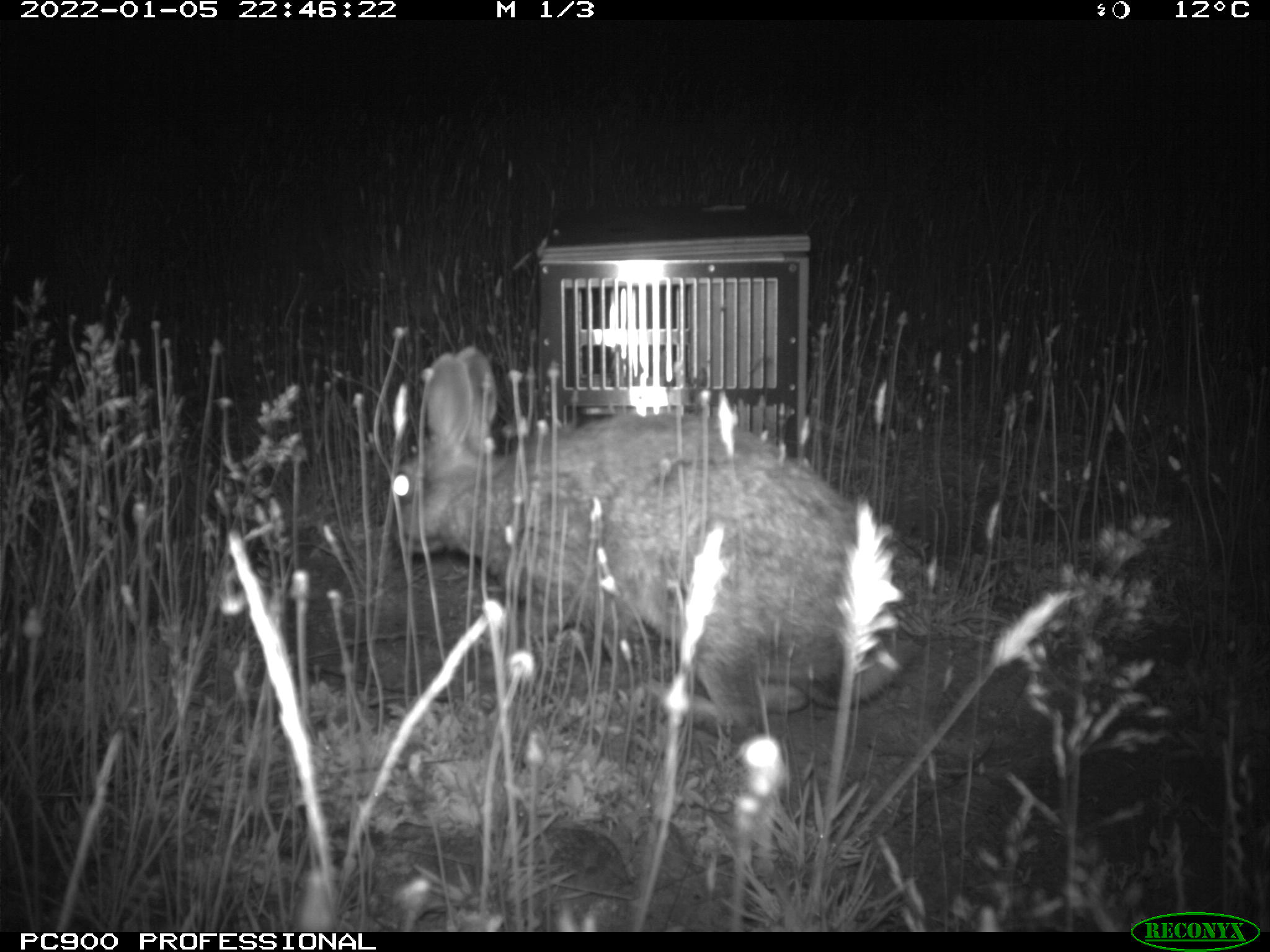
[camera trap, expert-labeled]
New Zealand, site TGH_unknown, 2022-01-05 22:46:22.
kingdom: Animalia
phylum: Chordata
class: Mammalia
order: Lagomorpha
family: Leporidae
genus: Oryctolagus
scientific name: Oryctolagus cuniculus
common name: european rabbit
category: rabbit